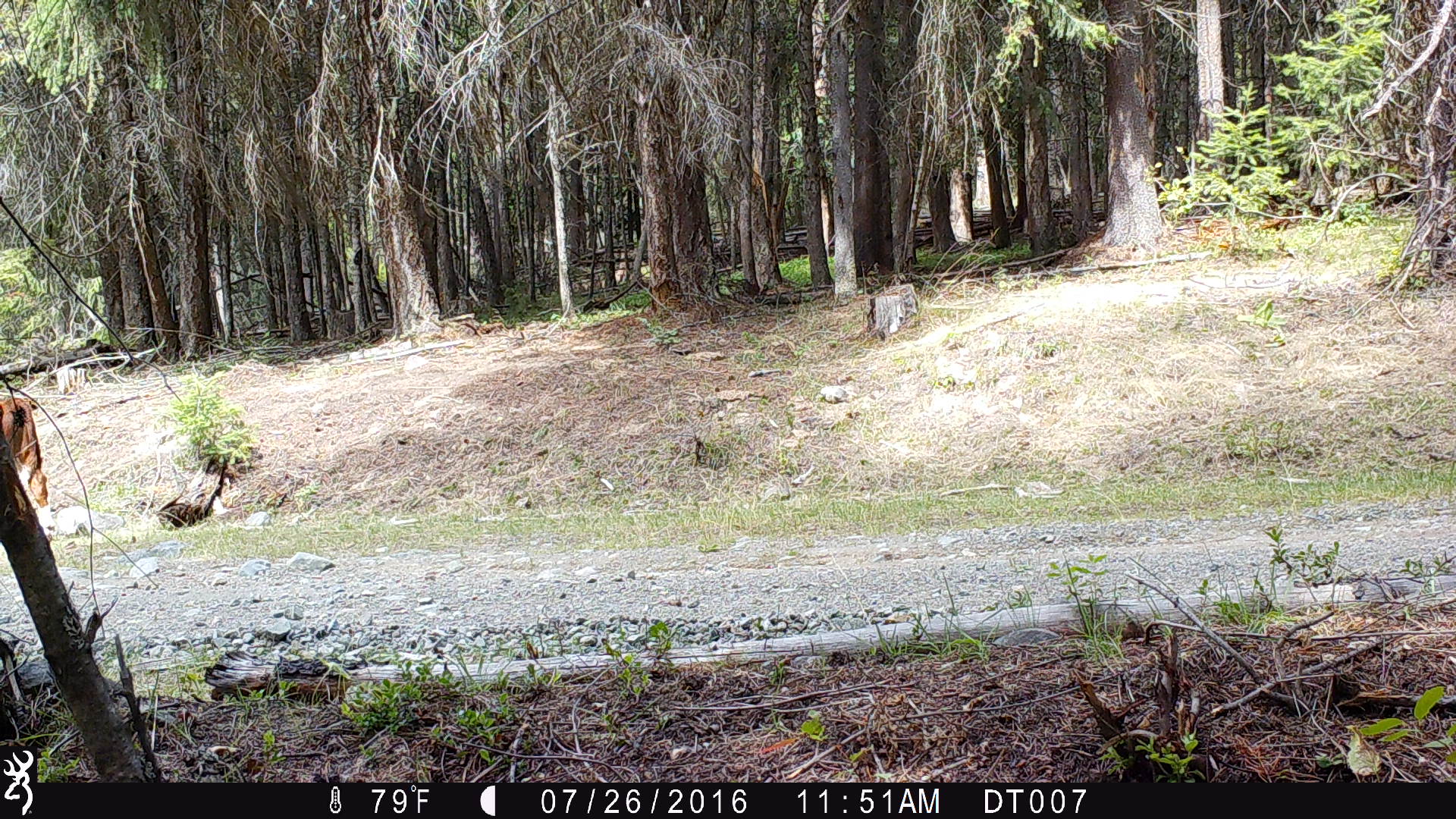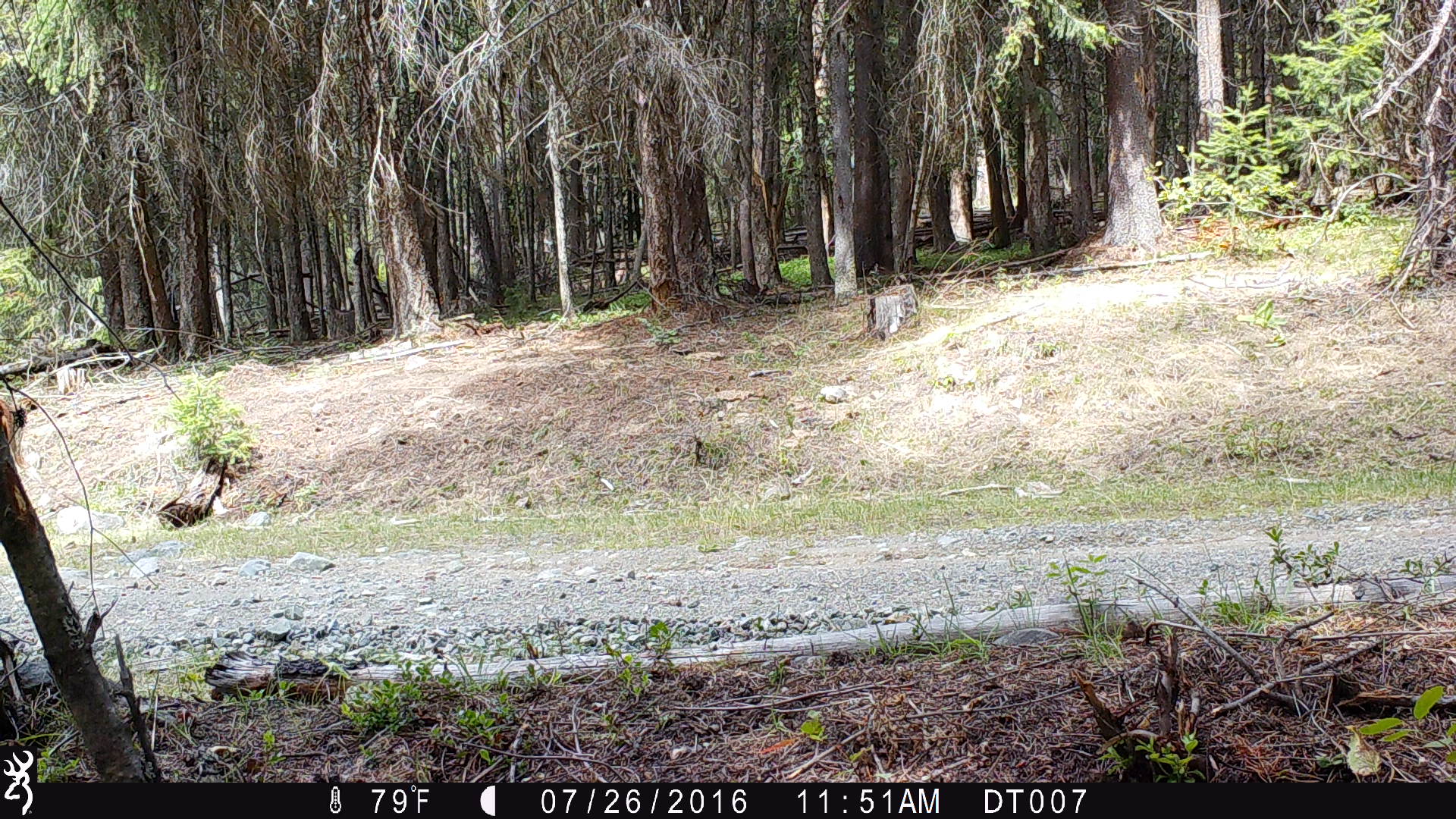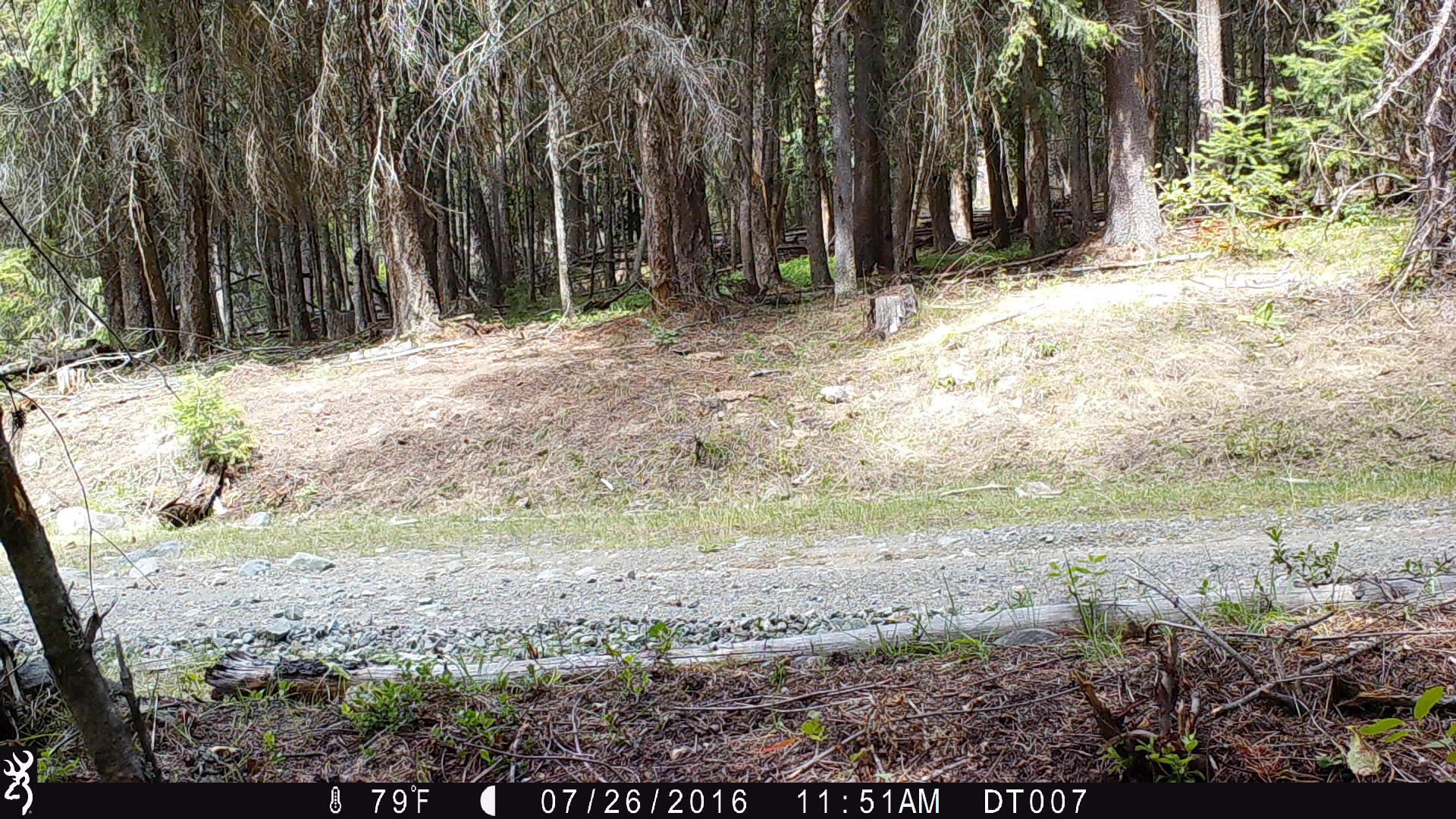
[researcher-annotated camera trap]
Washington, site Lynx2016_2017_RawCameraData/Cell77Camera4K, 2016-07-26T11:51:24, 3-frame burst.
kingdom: Animalia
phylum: Chordata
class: Mammalia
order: Artiodactyla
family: Bovidae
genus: Bos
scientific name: Bos taurus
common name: domestic cattle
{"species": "domestic cattle (Bos taurus)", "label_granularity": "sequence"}